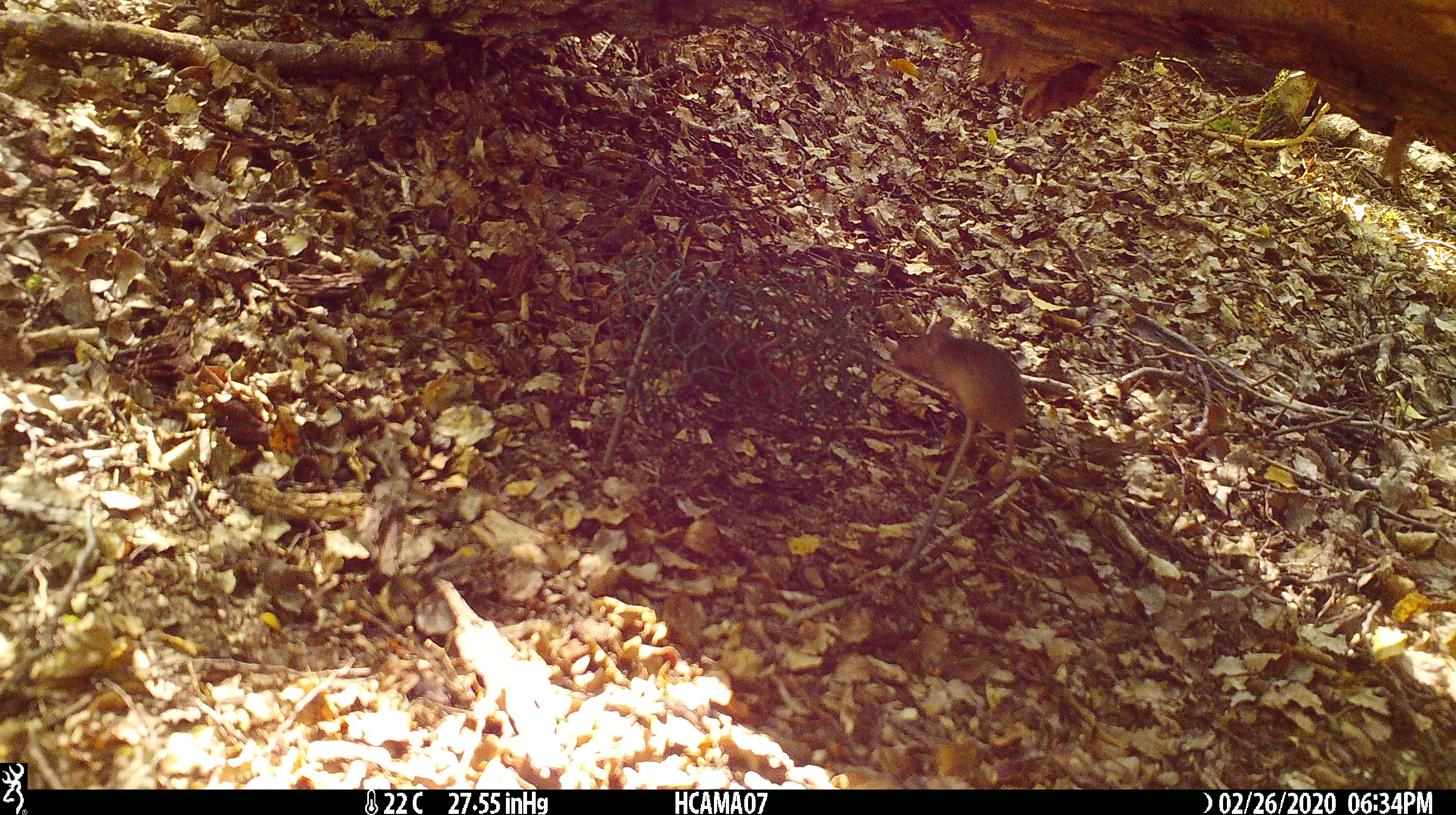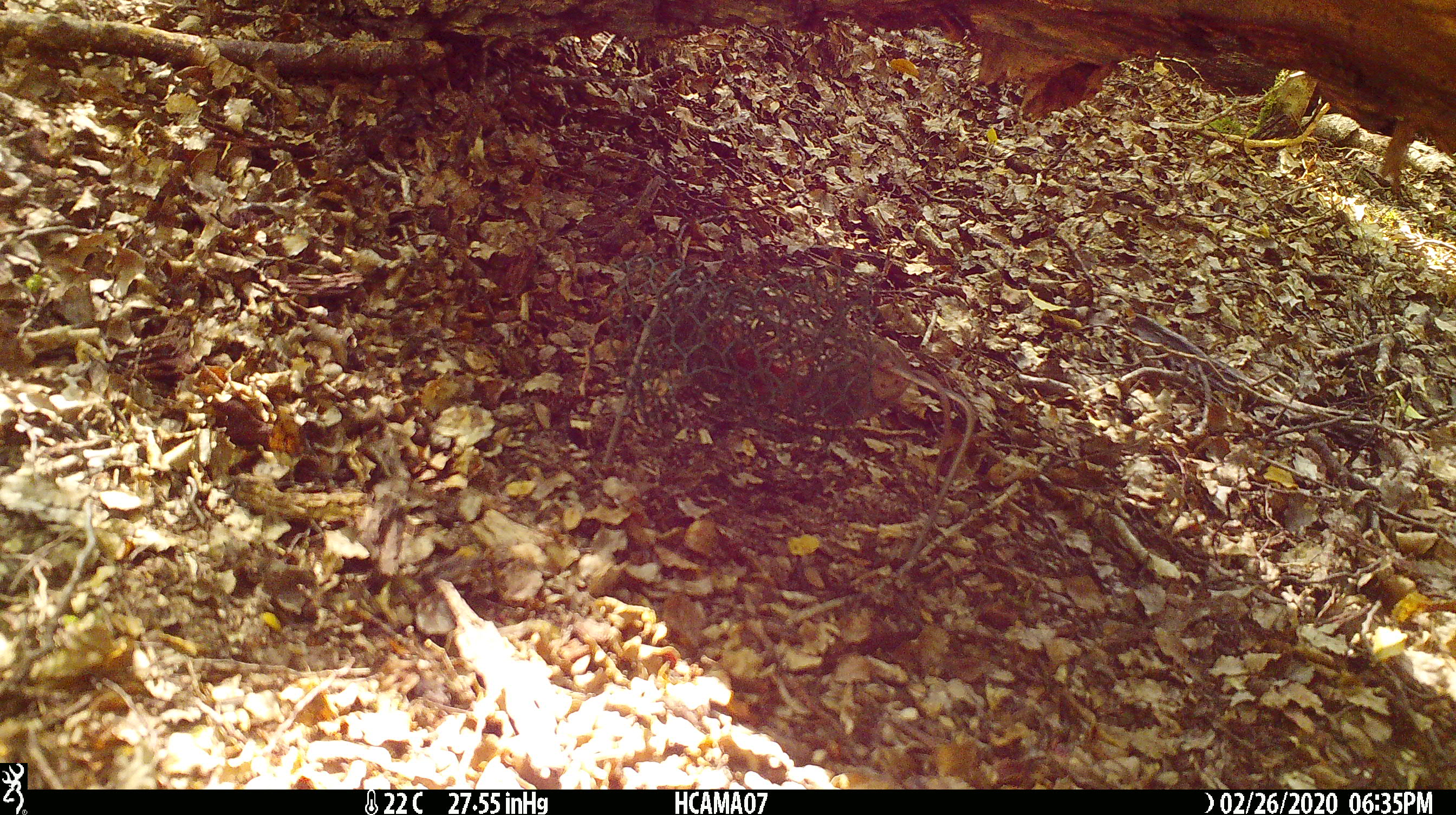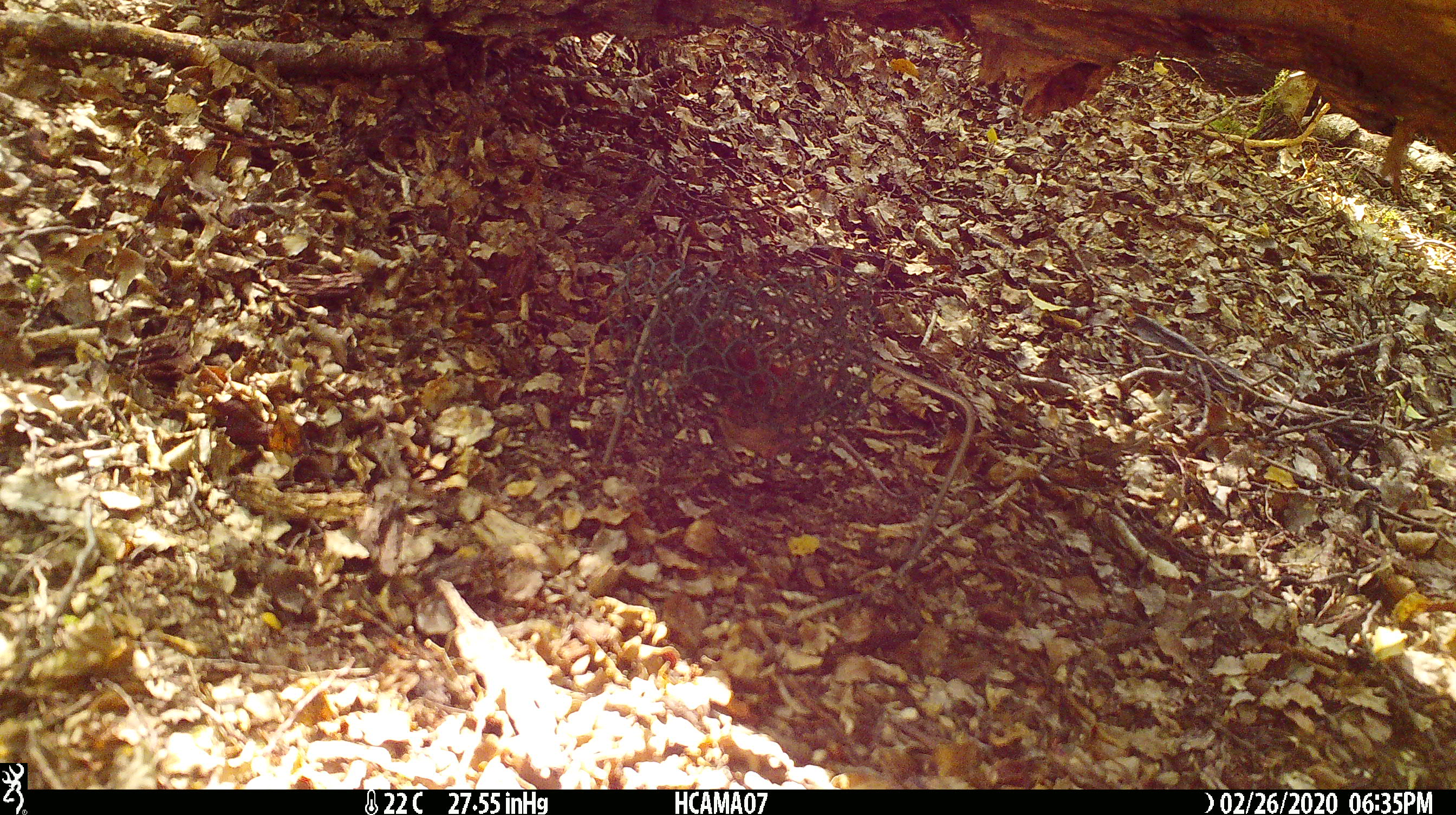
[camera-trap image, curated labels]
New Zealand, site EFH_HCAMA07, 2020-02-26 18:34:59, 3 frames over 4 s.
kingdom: Animalia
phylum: Chordata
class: Mammalia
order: Rodentia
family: Muridae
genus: Mus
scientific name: Mus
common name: mouse